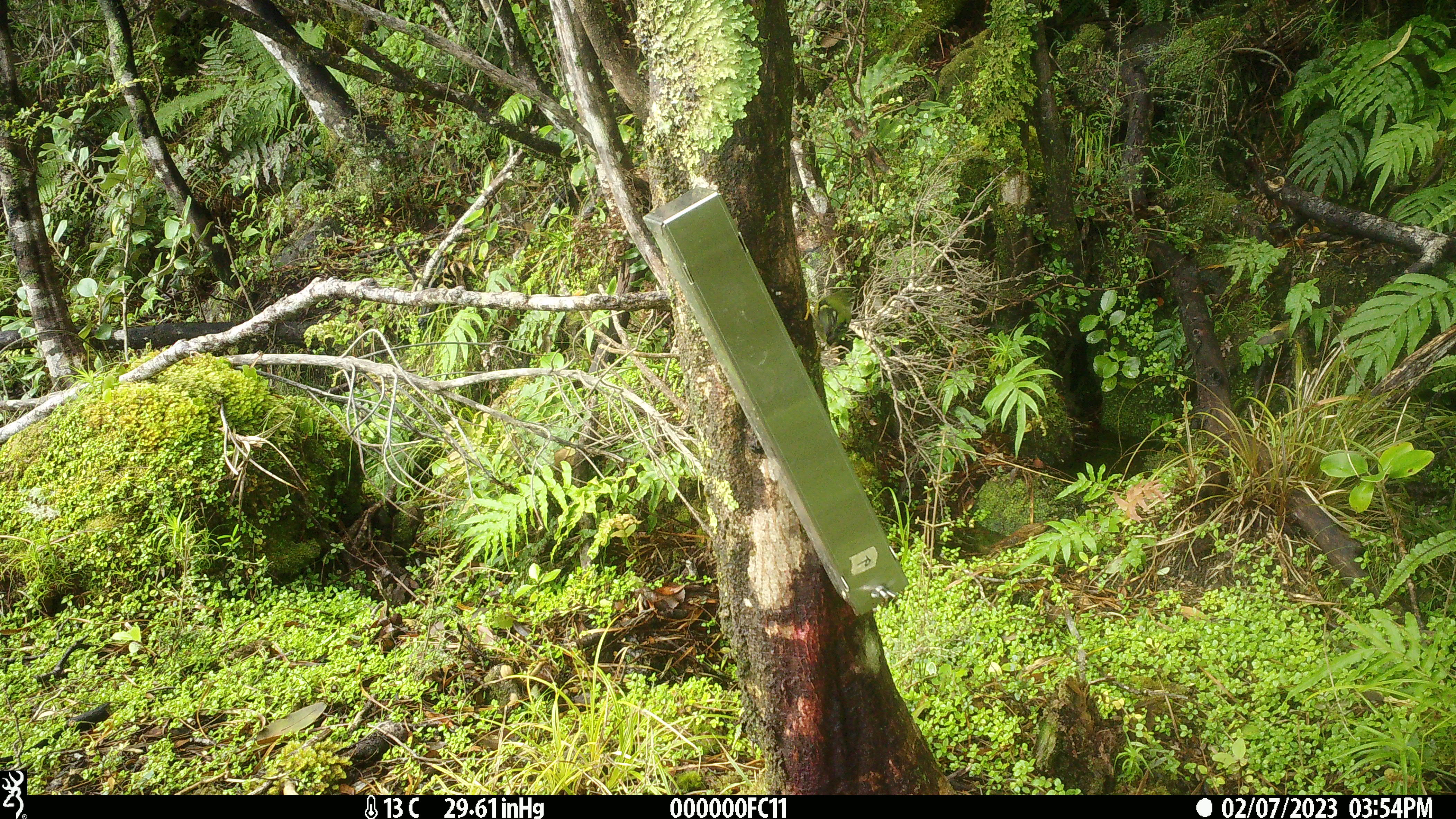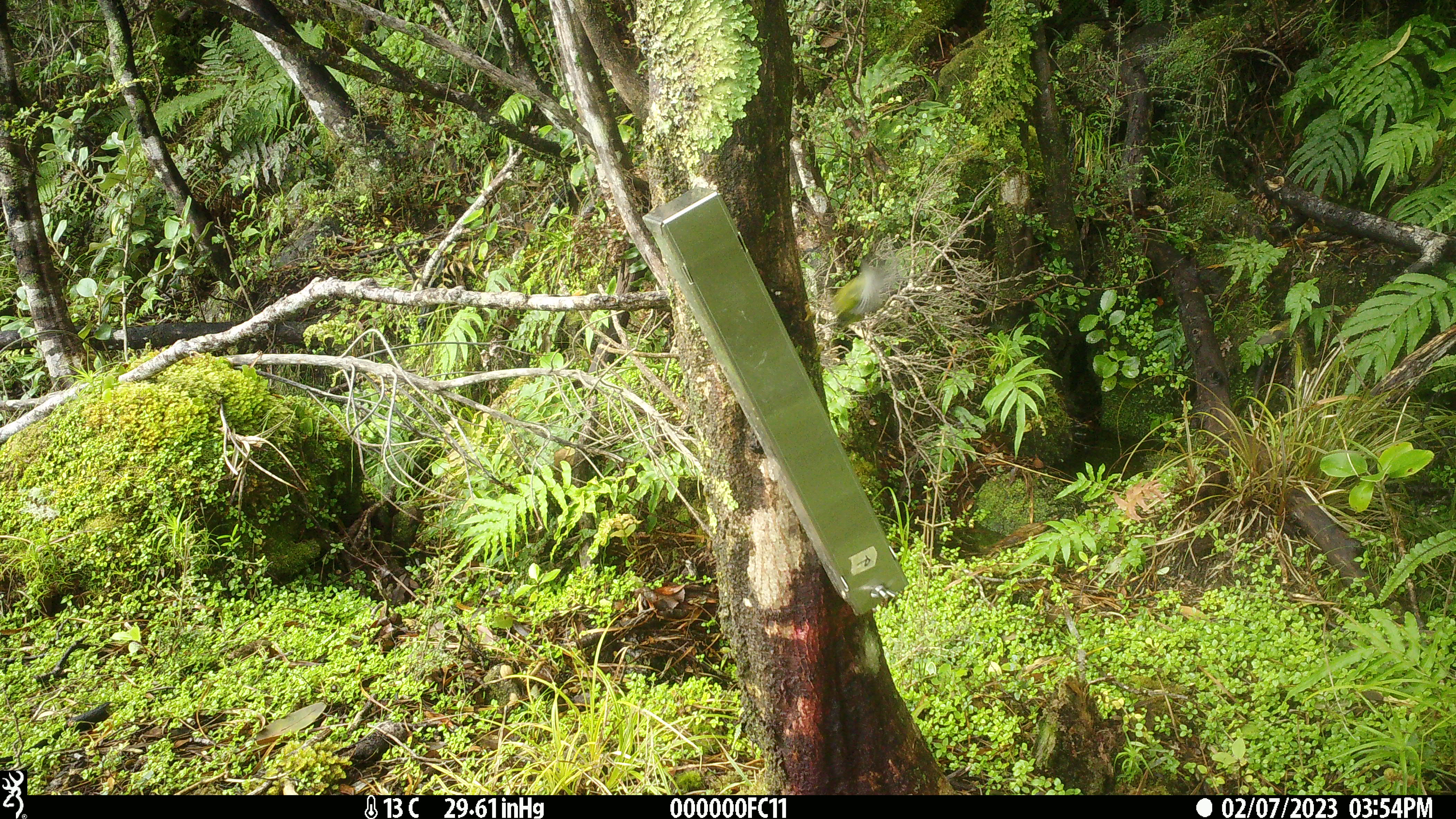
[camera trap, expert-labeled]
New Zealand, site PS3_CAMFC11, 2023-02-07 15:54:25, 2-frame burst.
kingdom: Animalia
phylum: Chordata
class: Aves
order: Passeriformes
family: Acanthisittidae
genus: Acanthisitta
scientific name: Acanthisitta chloris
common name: rifleman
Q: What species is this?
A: Rifleman (Acanthisitta chloris).